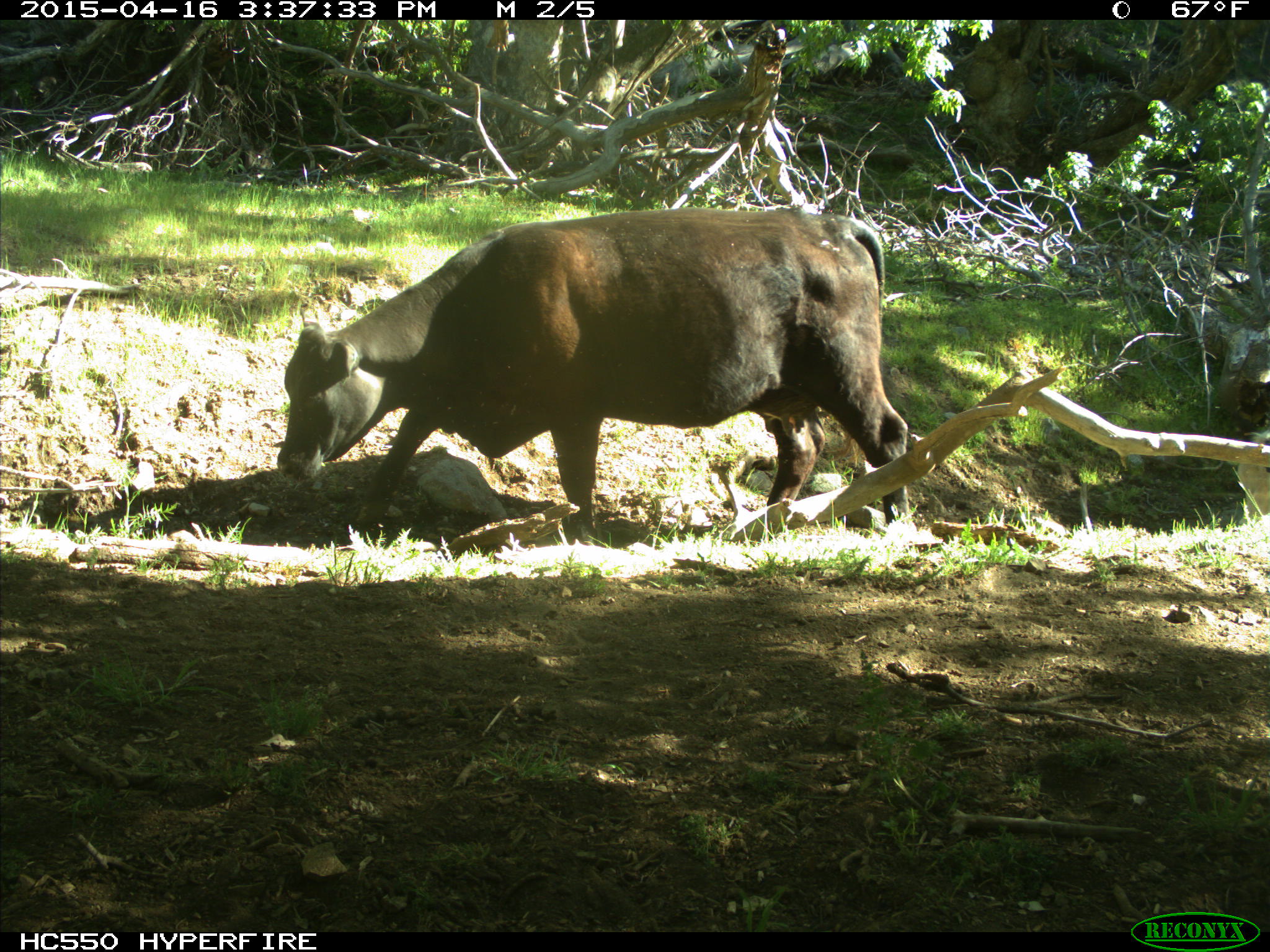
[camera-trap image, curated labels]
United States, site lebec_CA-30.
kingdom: Animalia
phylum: Chordata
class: Mammalia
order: Artiodactyla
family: Bovidae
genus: Bos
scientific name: Bos taurus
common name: domestic cow